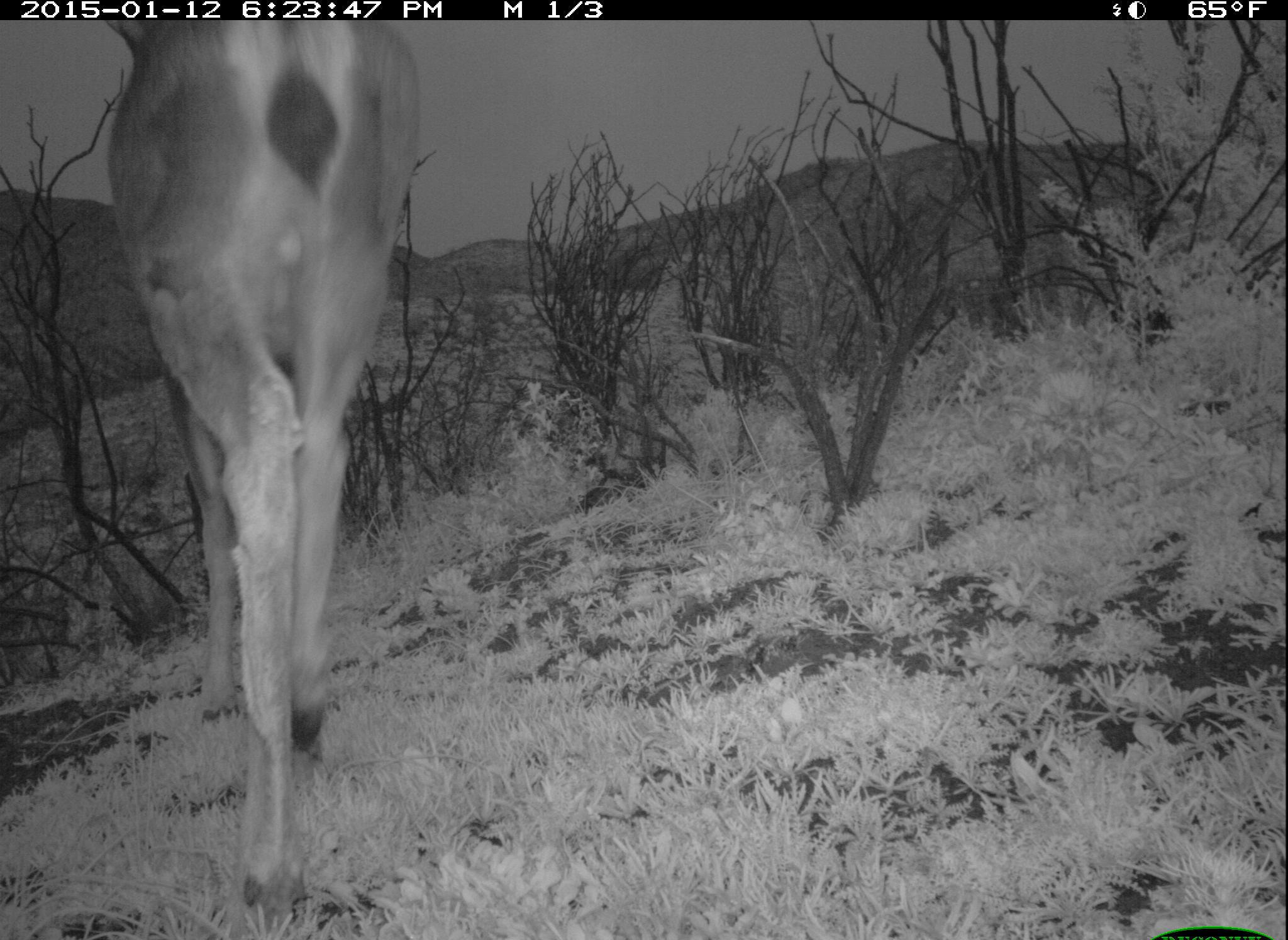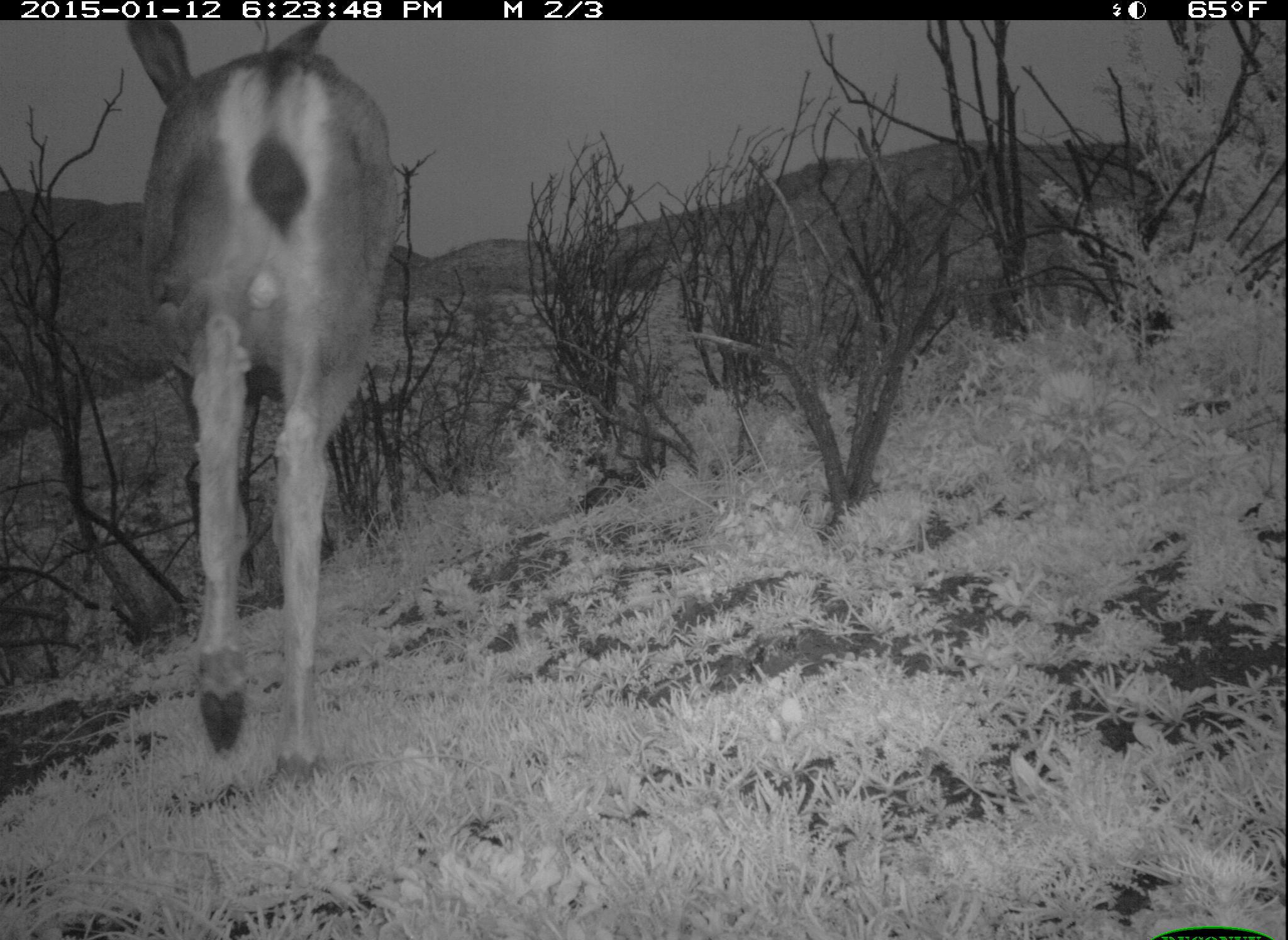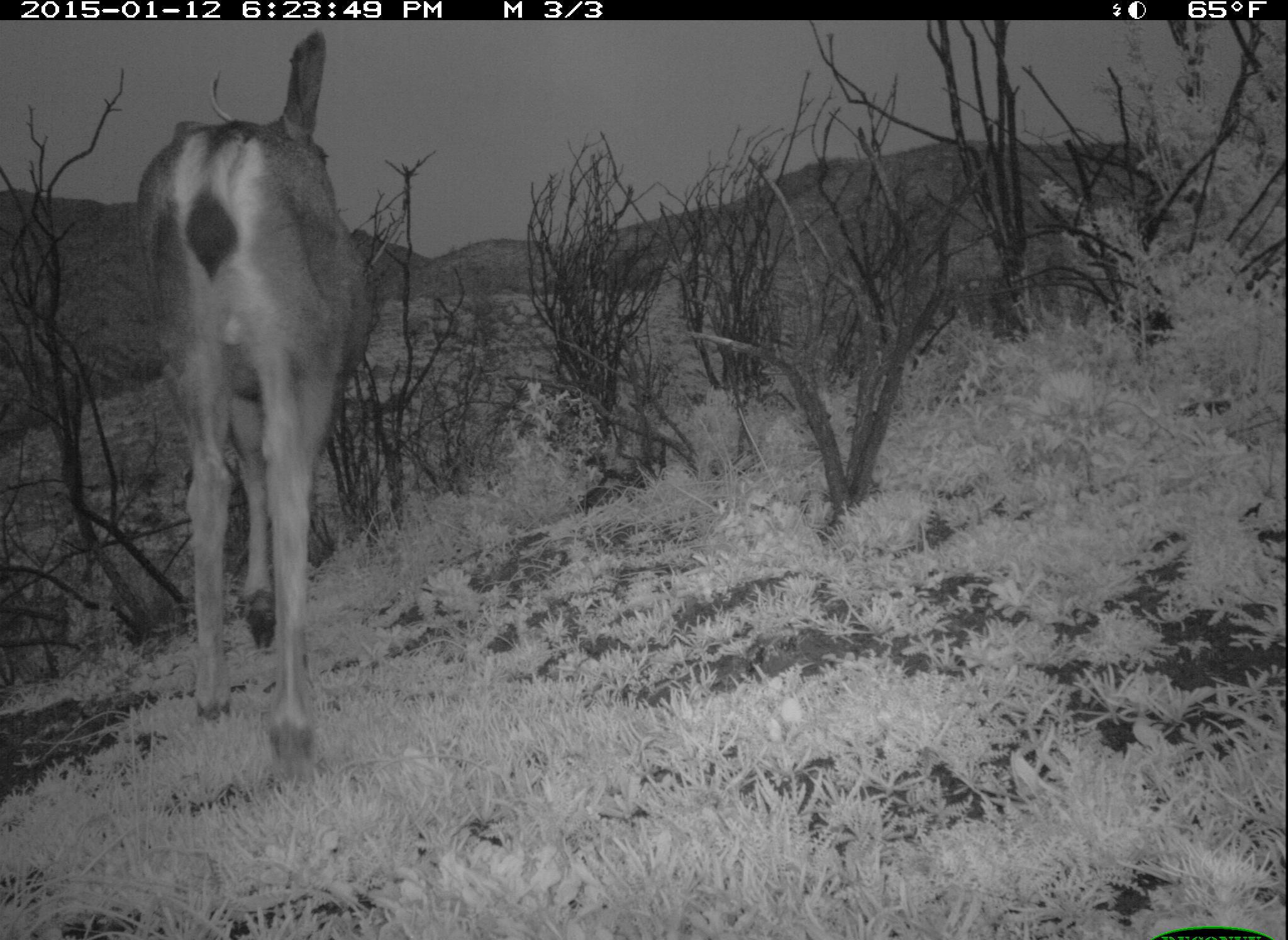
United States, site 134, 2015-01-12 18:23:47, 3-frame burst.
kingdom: Animalia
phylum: Chordata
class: Mammalia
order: Artiodactyla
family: Cervidae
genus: Odocoileus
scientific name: Odocoileus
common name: deer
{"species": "deer (Odocoileus)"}